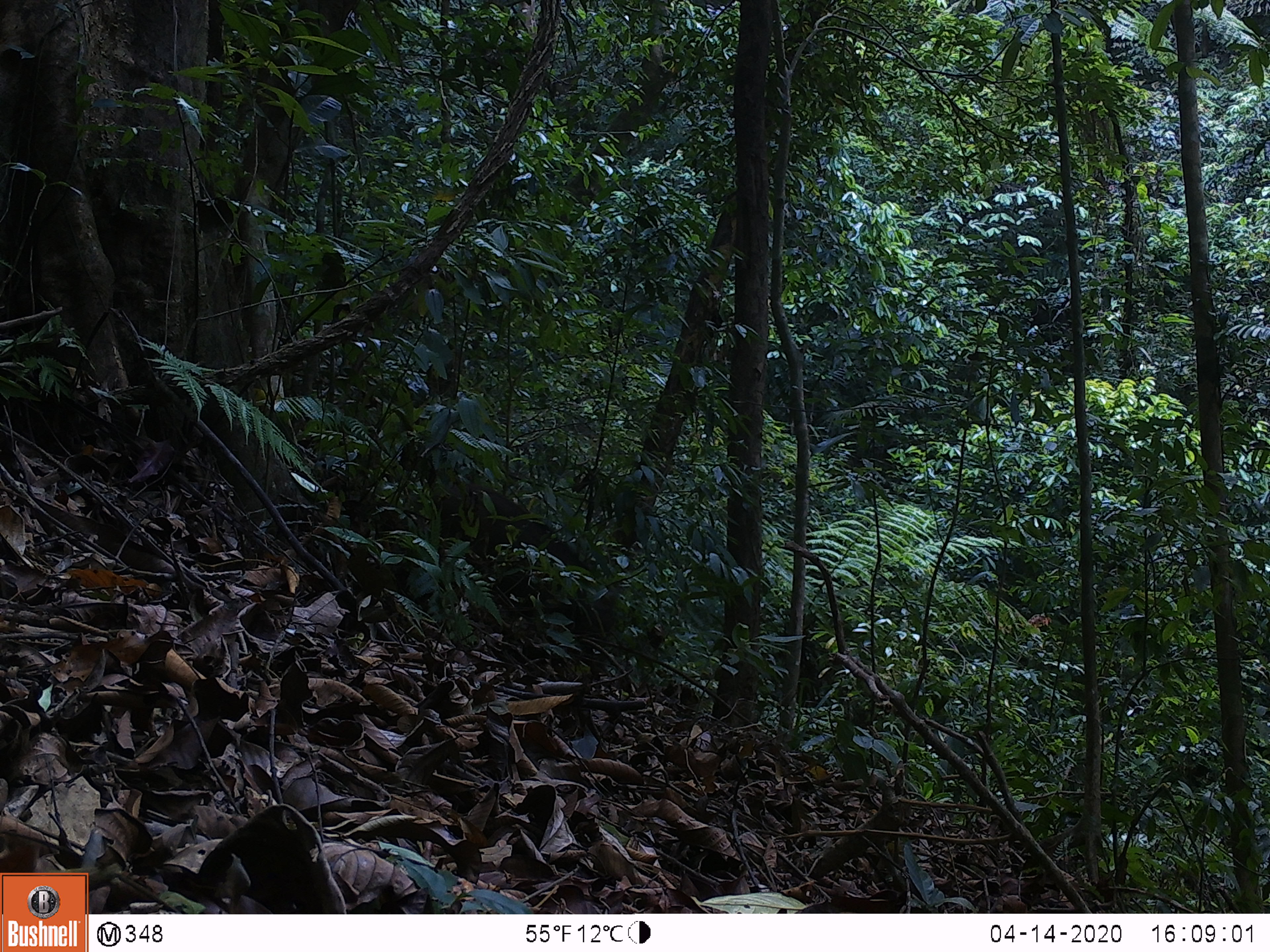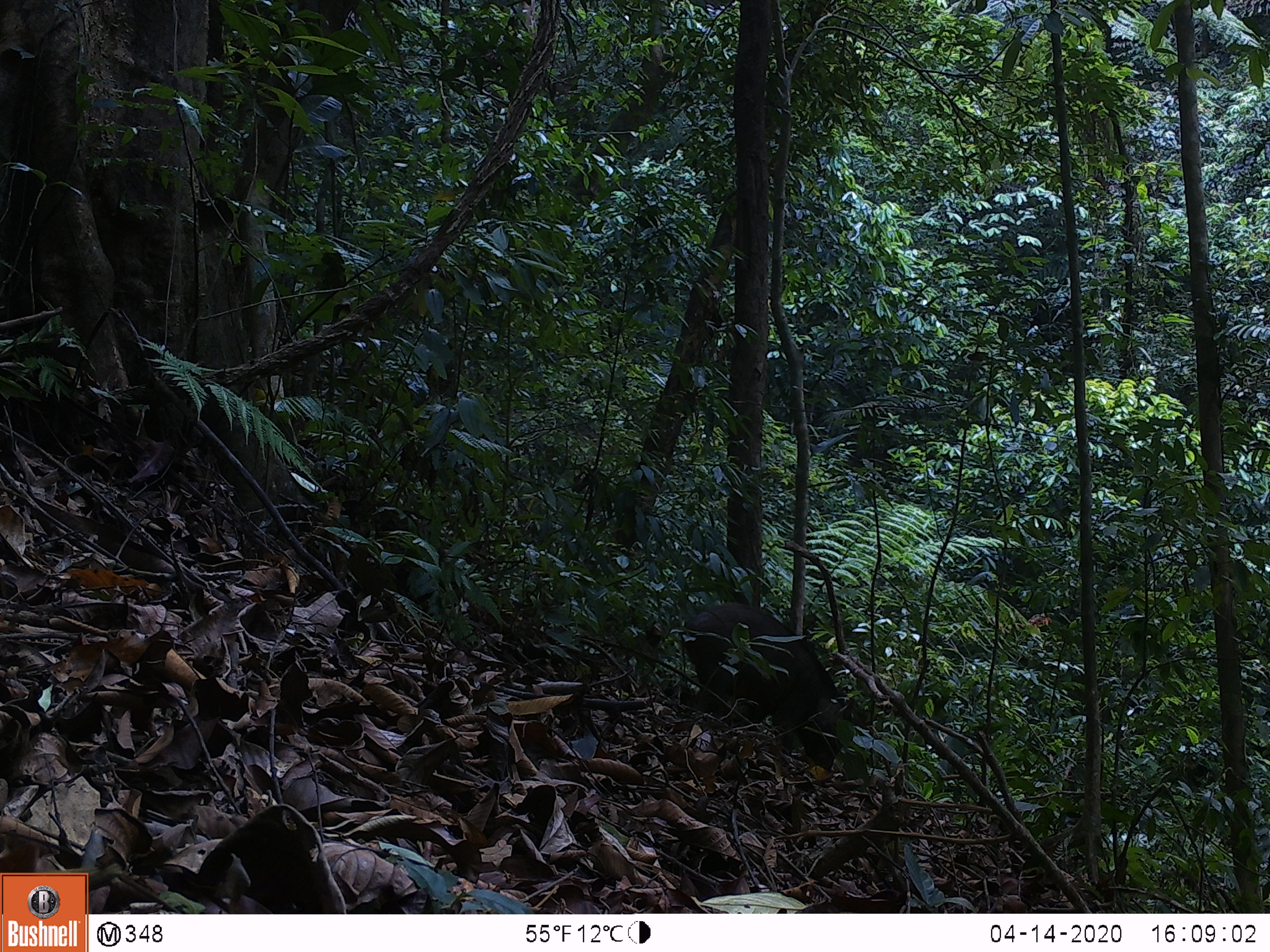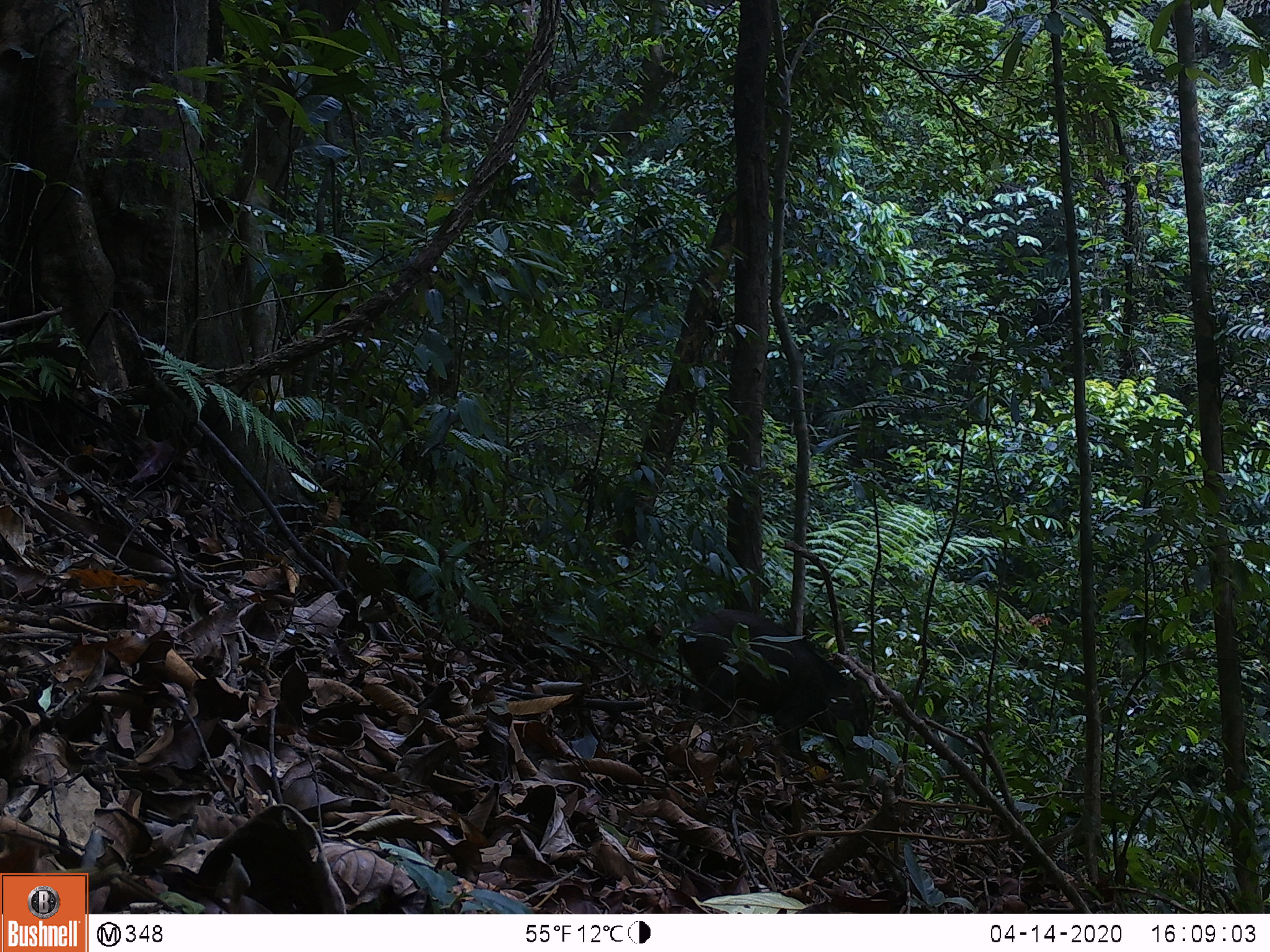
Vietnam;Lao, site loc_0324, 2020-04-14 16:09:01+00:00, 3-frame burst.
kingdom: Animalia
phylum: Chordata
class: Mammalia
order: Artiodactyla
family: Suidae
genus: Sus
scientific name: Sus scrofa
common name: eurasian wild pig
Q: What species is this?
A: Eurasian wild pig (Sus scrofa).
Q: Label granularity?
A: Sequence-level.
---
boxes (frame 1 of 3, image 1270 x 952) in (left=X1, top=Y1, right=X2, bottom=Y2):
eurasian wild pig: (left=426, top=469, right=587, bottom=593)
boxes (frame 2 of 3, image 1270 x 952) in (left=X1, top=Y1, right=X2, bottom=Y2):
eurasian wild pig: (left=664, top=599, right=856, bottom=774)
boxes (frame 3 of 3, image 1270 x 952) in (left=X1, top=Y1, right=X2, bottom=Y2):
eurasian wild pig: (left=677, top=607, right=870, bottom=763)